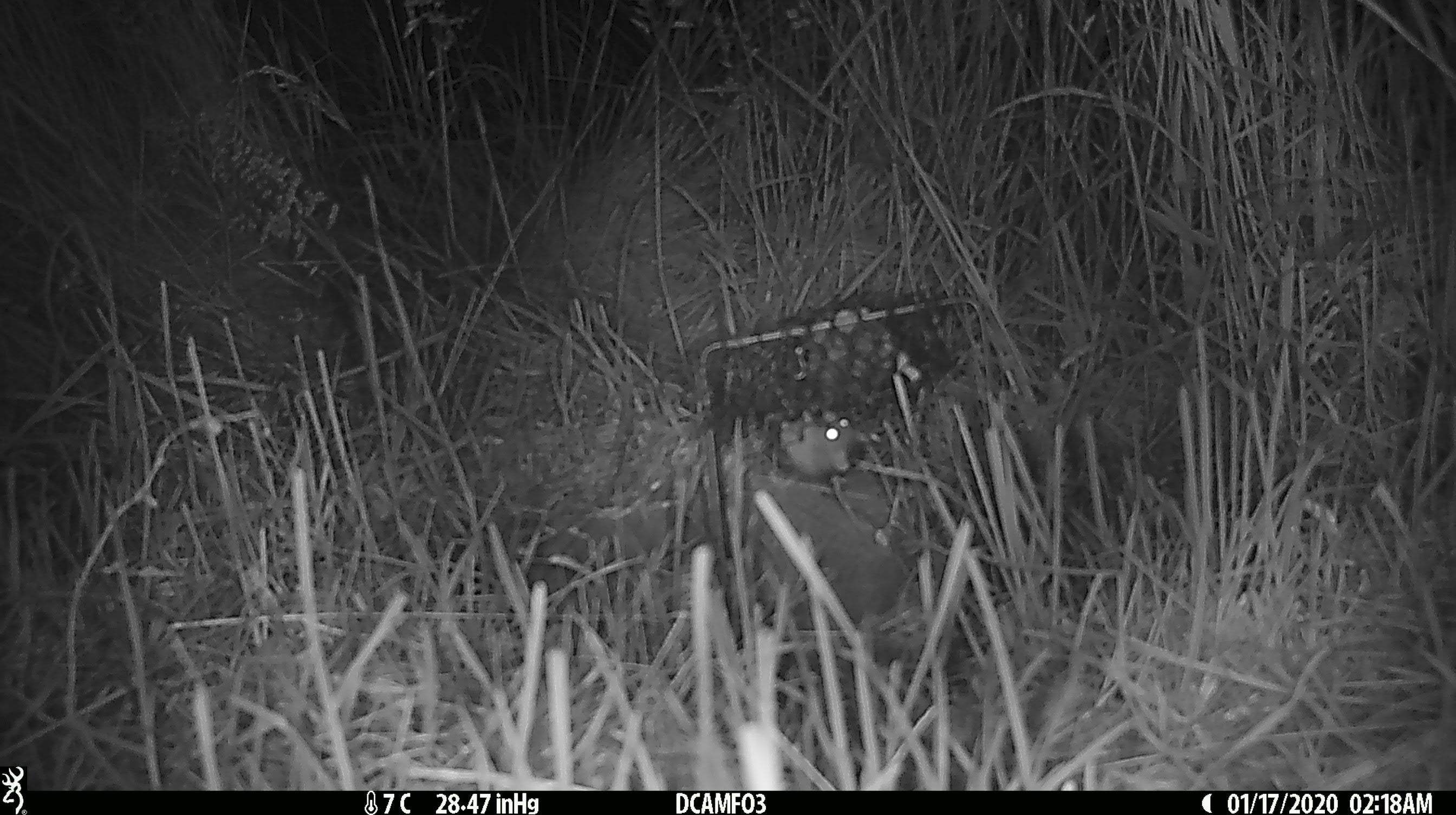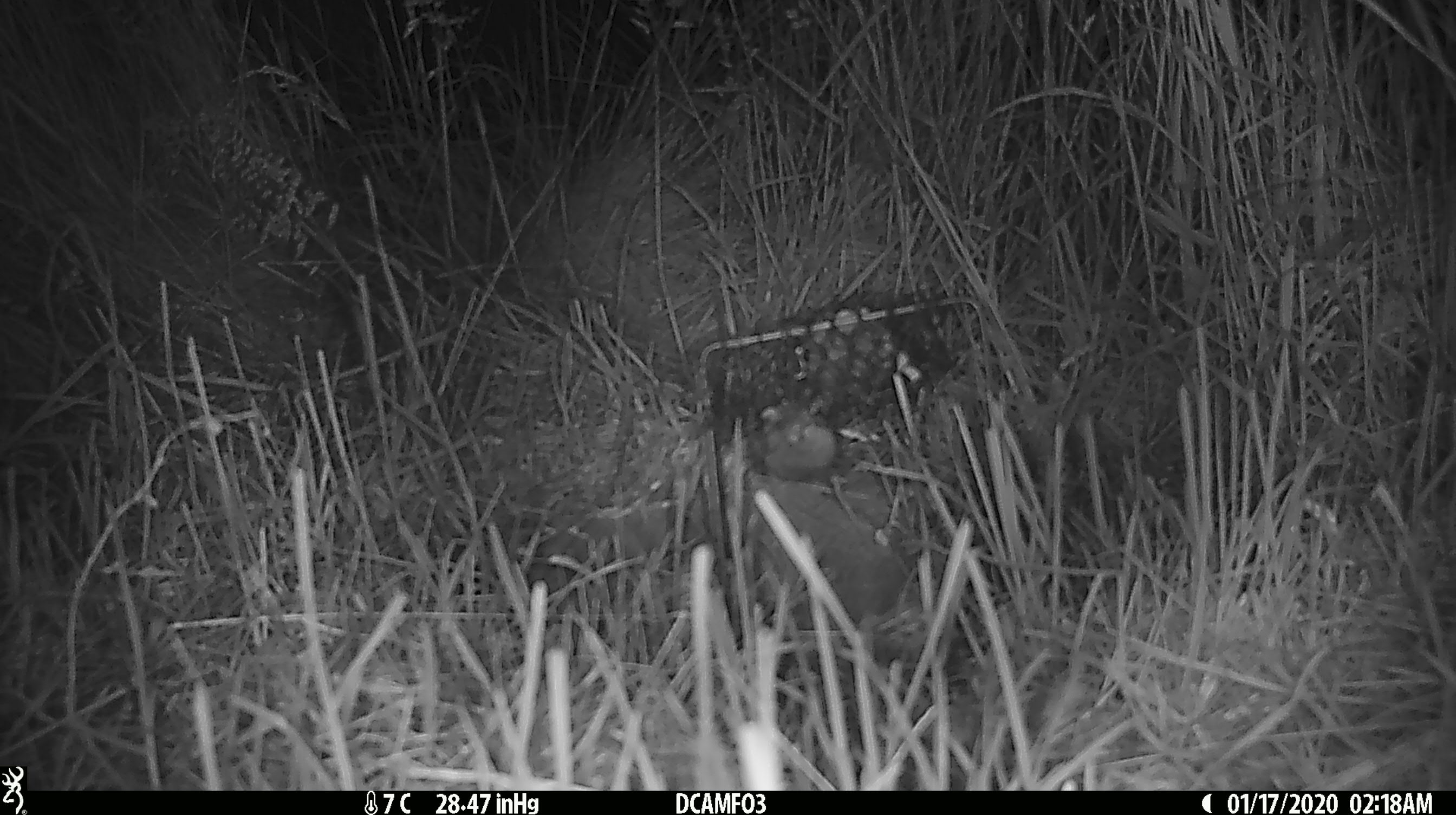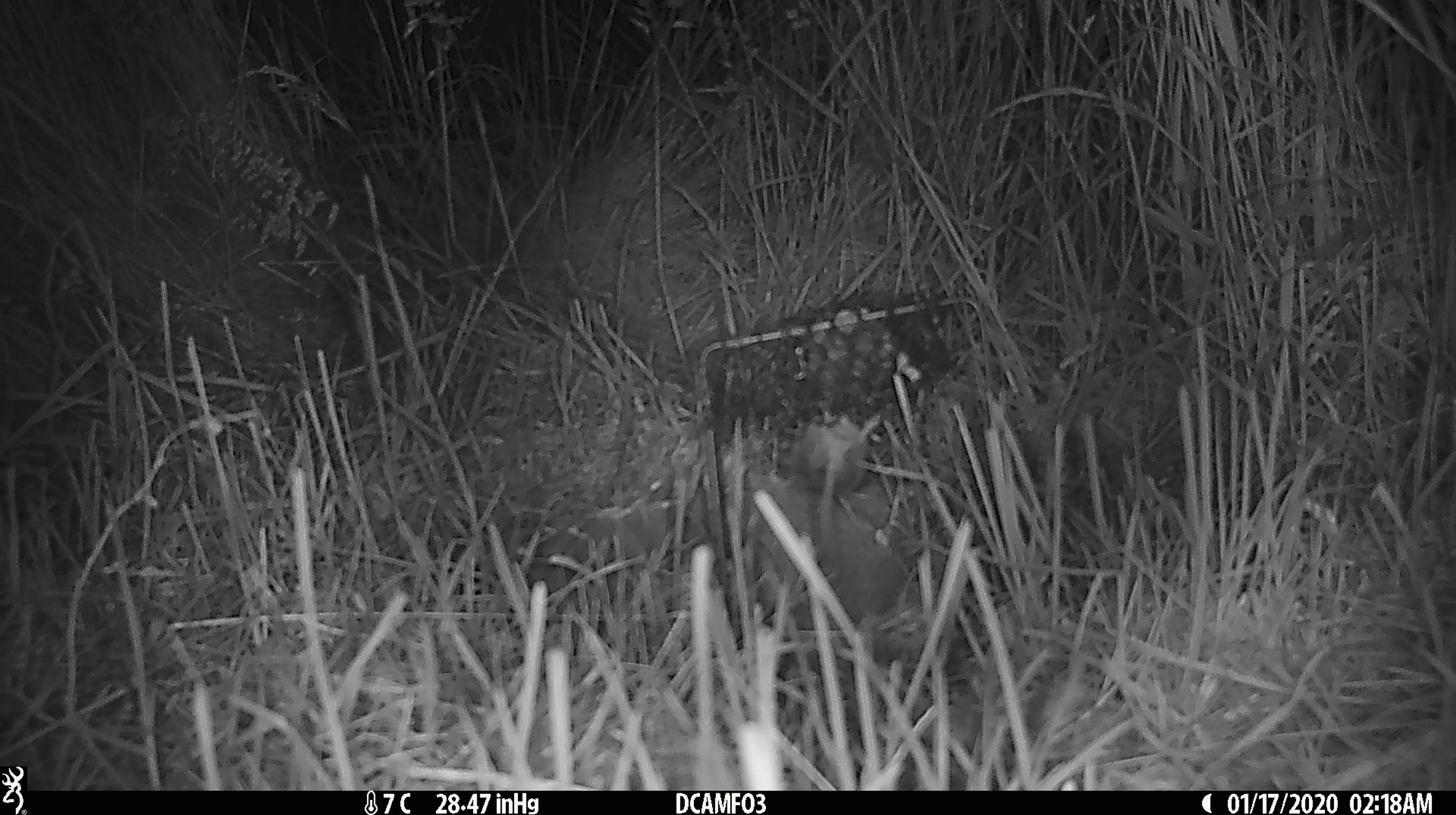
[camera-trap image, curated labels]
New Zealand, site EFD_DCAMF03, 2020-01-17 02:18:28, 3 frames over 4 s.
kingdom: Animalia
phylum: Chordata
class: Mammalia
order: Rodentia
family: Muridae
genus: Mus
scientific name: Mus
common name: mouse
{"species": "mouse (Mus)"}